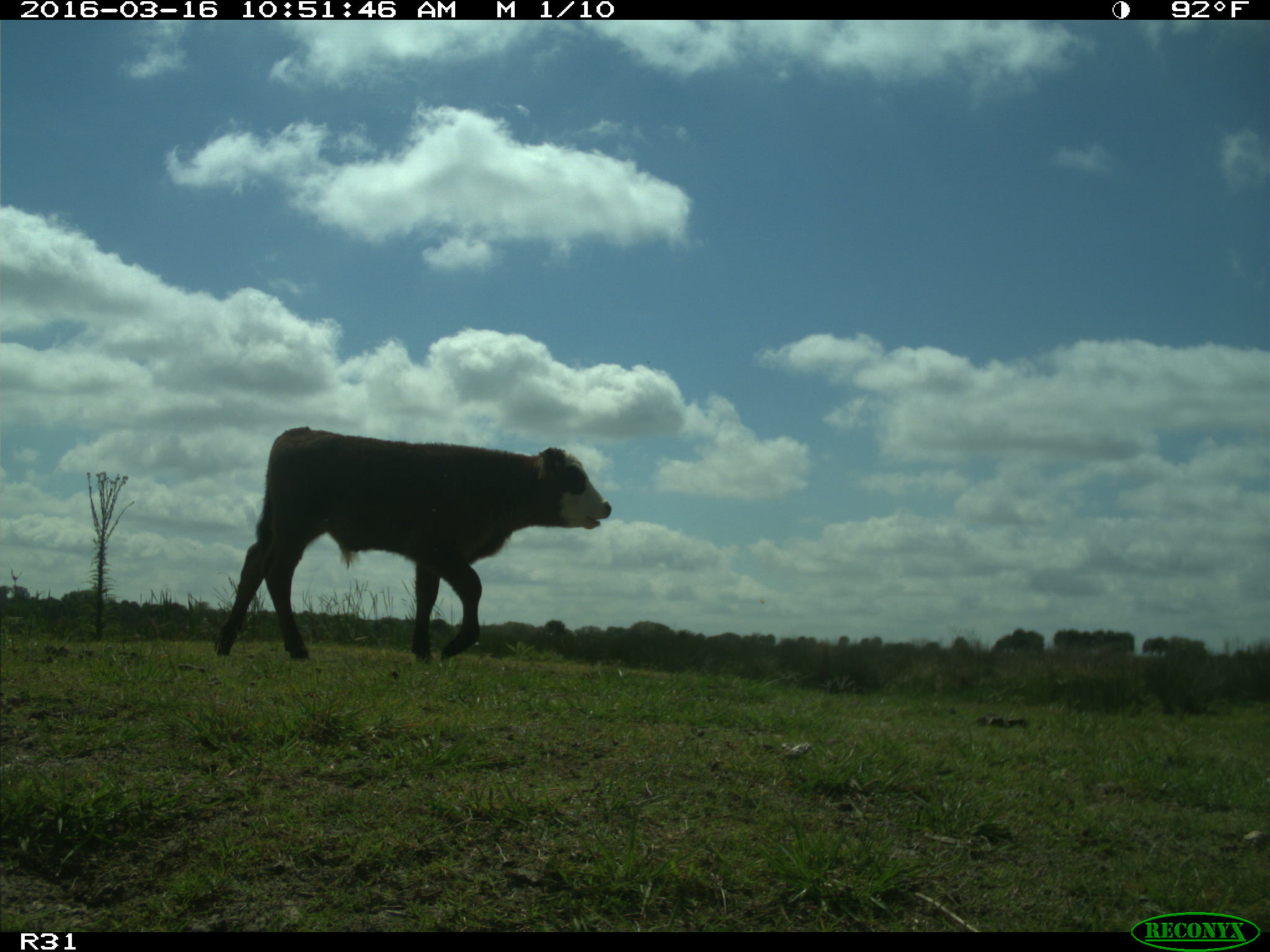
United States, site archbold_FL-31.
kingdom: Animalia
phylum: Chordata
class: Mammalia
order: Artiodactyla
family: Bovidae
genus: Bos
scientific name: Bos taurus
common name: domestic cow